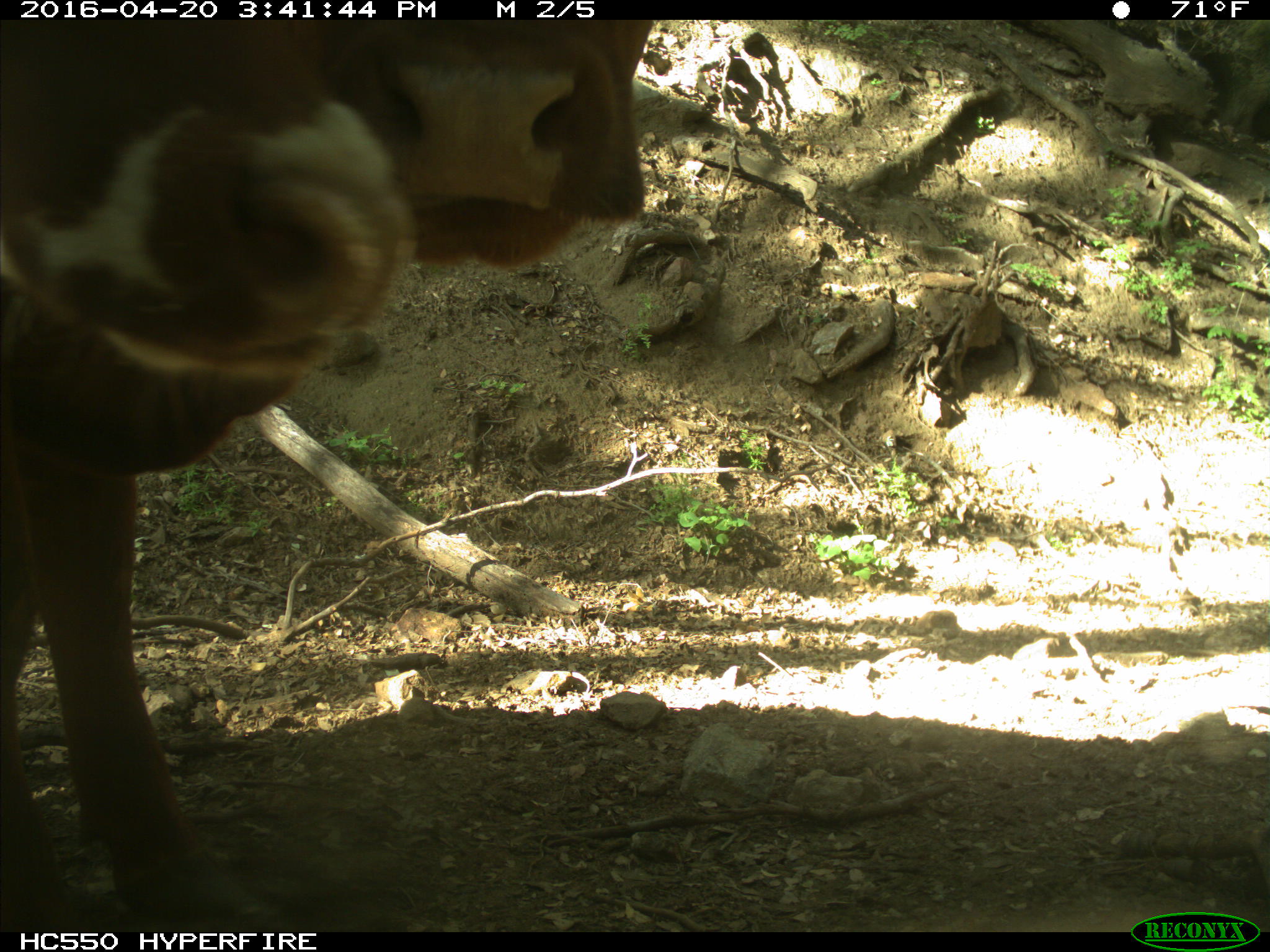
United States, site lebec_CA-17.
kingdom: Animalia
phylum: Chordata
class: Mammalia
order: Artiodactyla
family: Bovidae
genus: Bos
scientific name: Bos taurus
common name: domestic cow